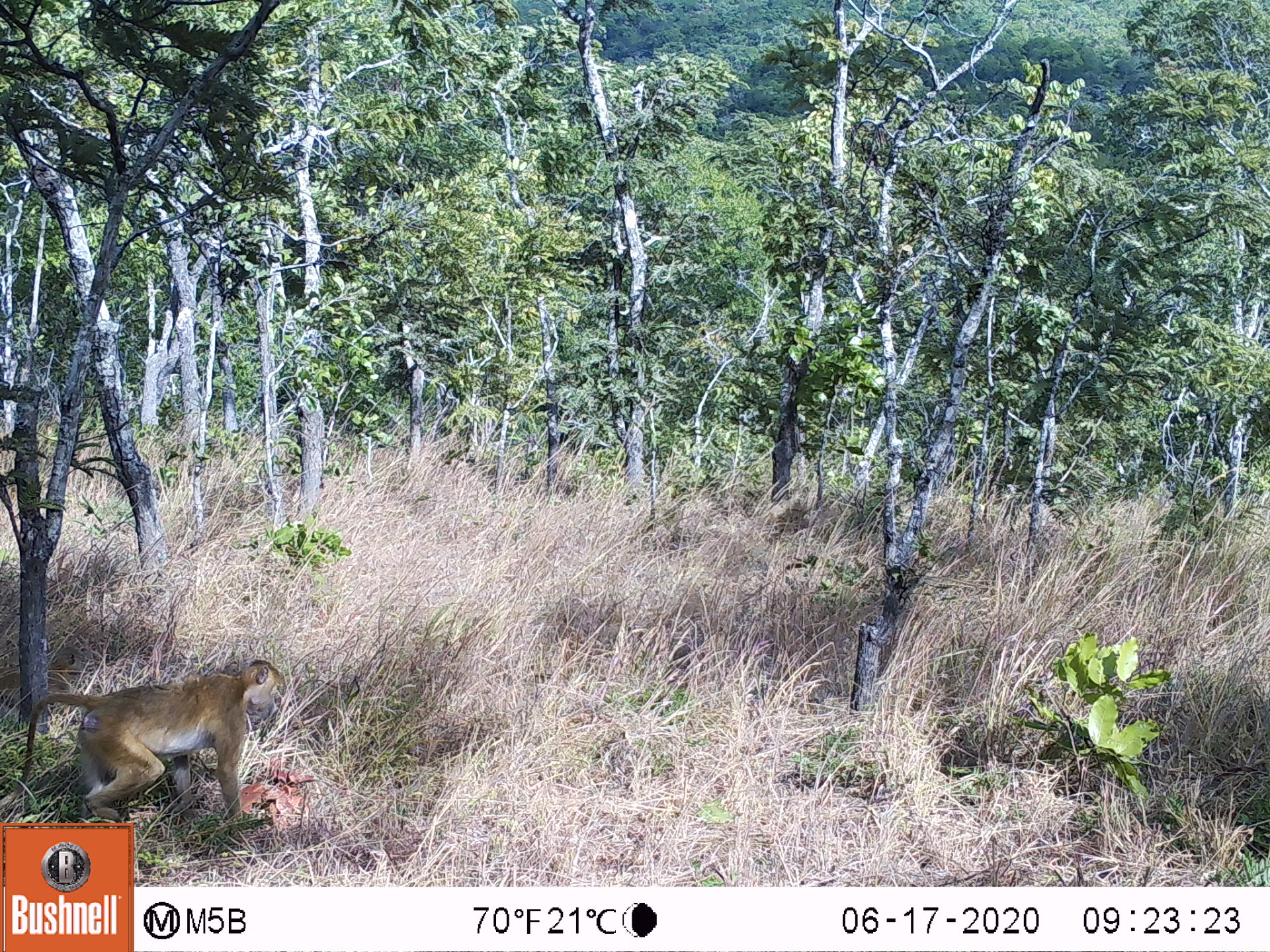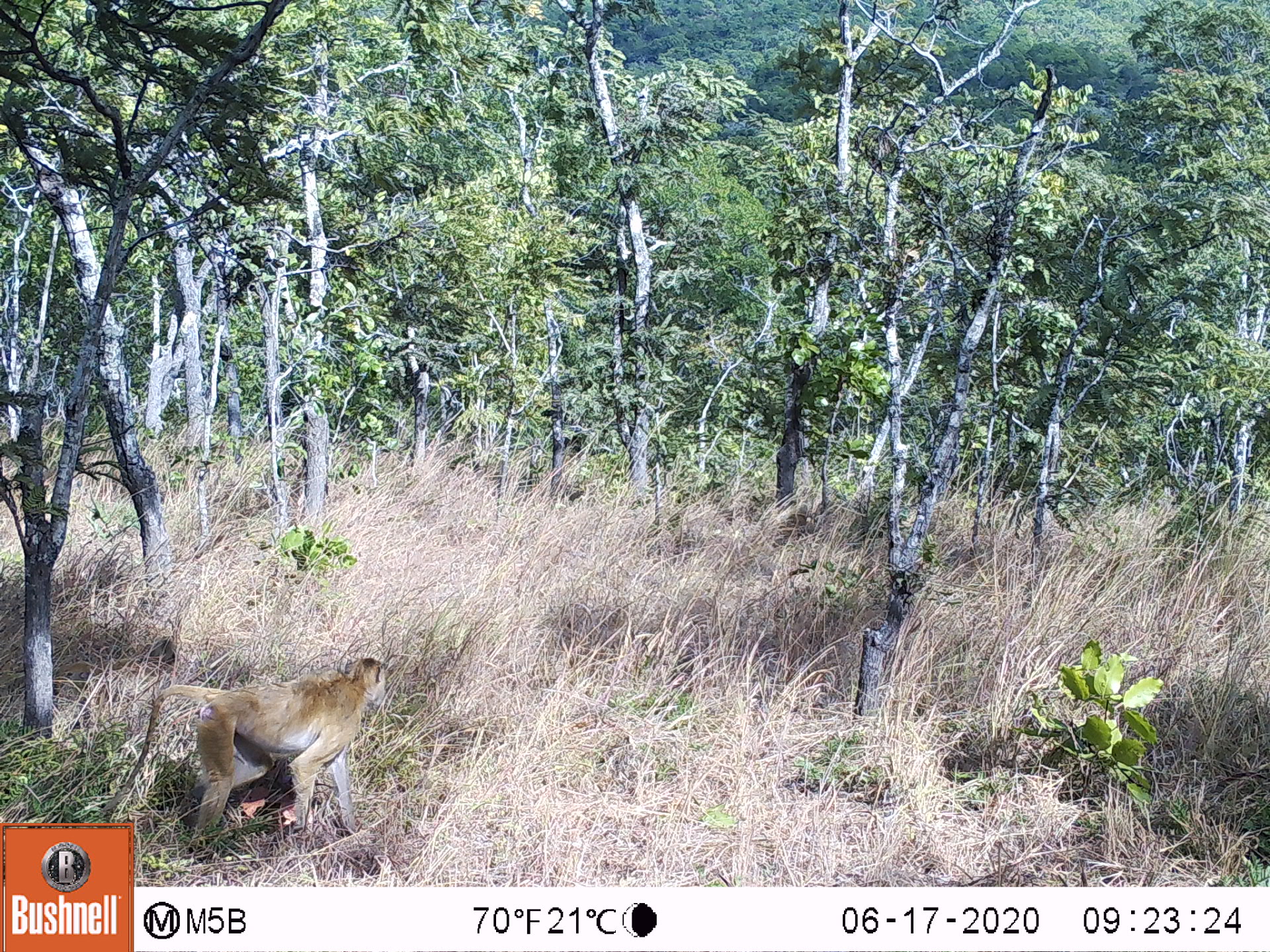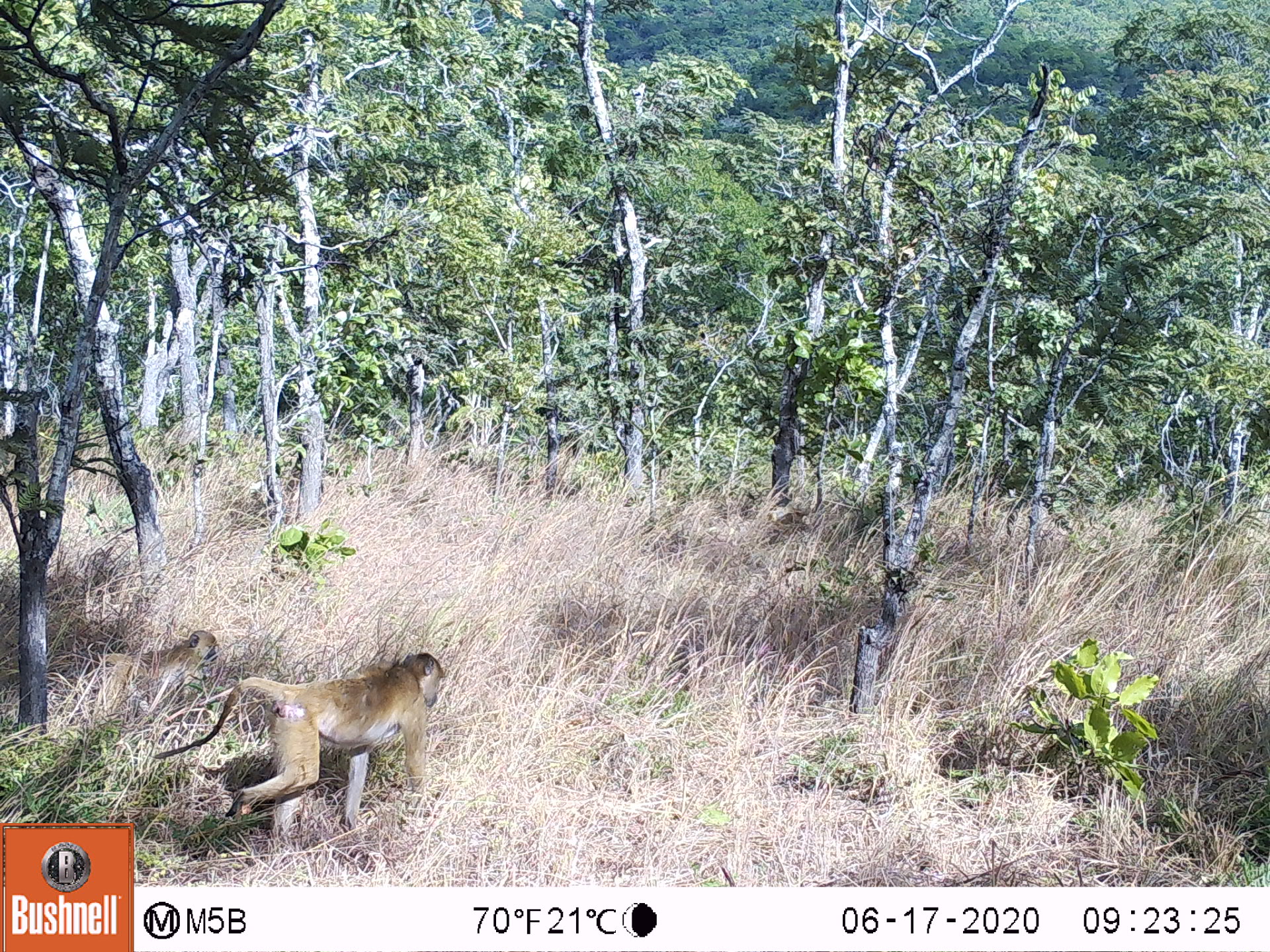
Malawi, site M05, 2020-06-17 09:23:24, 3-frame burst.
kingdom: Animalia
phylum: Chordata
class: Mammalia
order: Primates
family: Cercopithecidae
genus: Papio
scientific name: Papio cynocephalus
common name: yellow baboon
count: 1